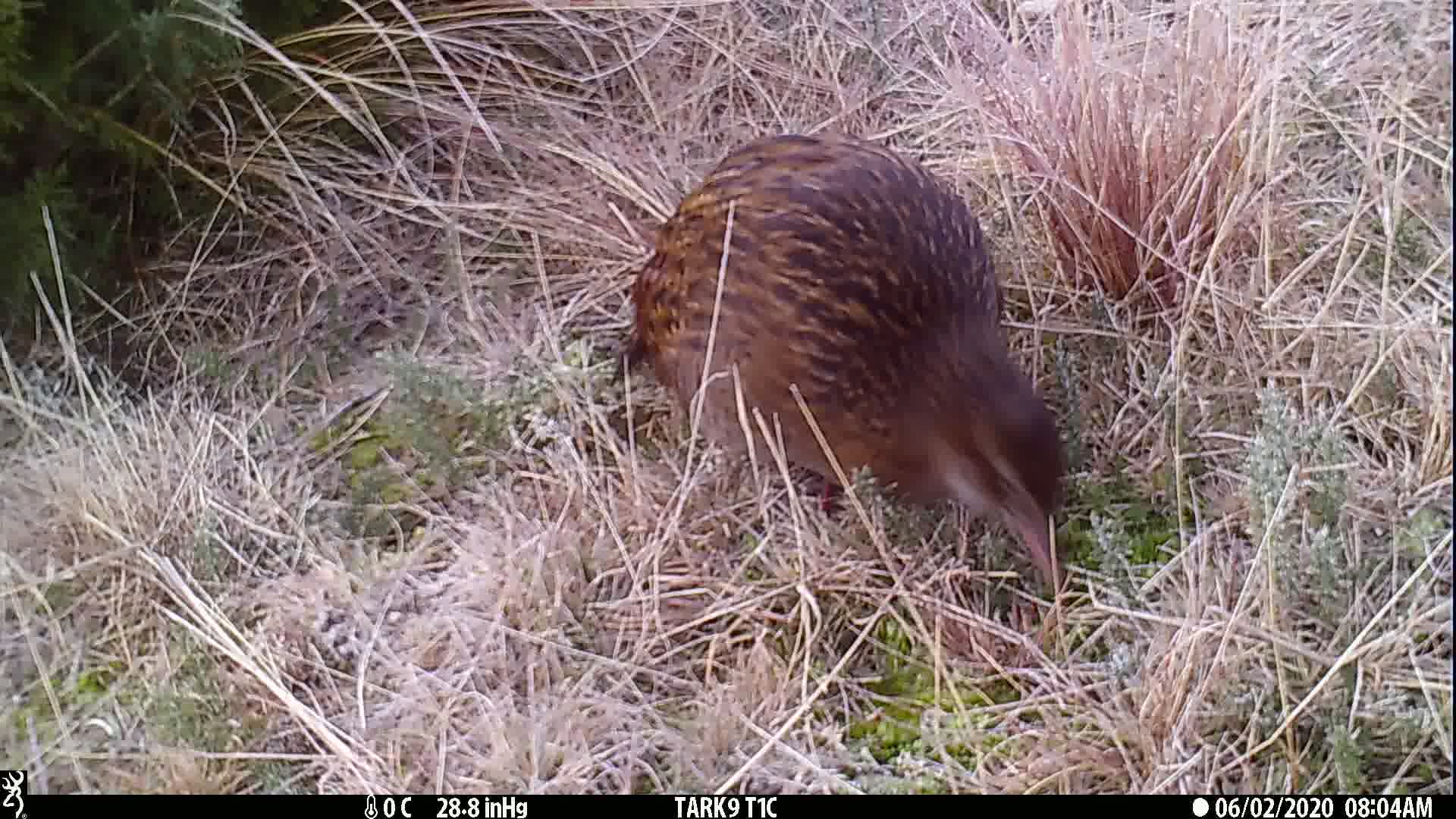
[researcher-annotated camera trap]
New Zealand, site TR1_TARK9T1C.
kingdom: Animalia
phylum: Chordata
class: Aves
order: Gruiformes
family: Rallidae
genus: Gallirallus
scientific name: Gallirallus australis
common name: weka